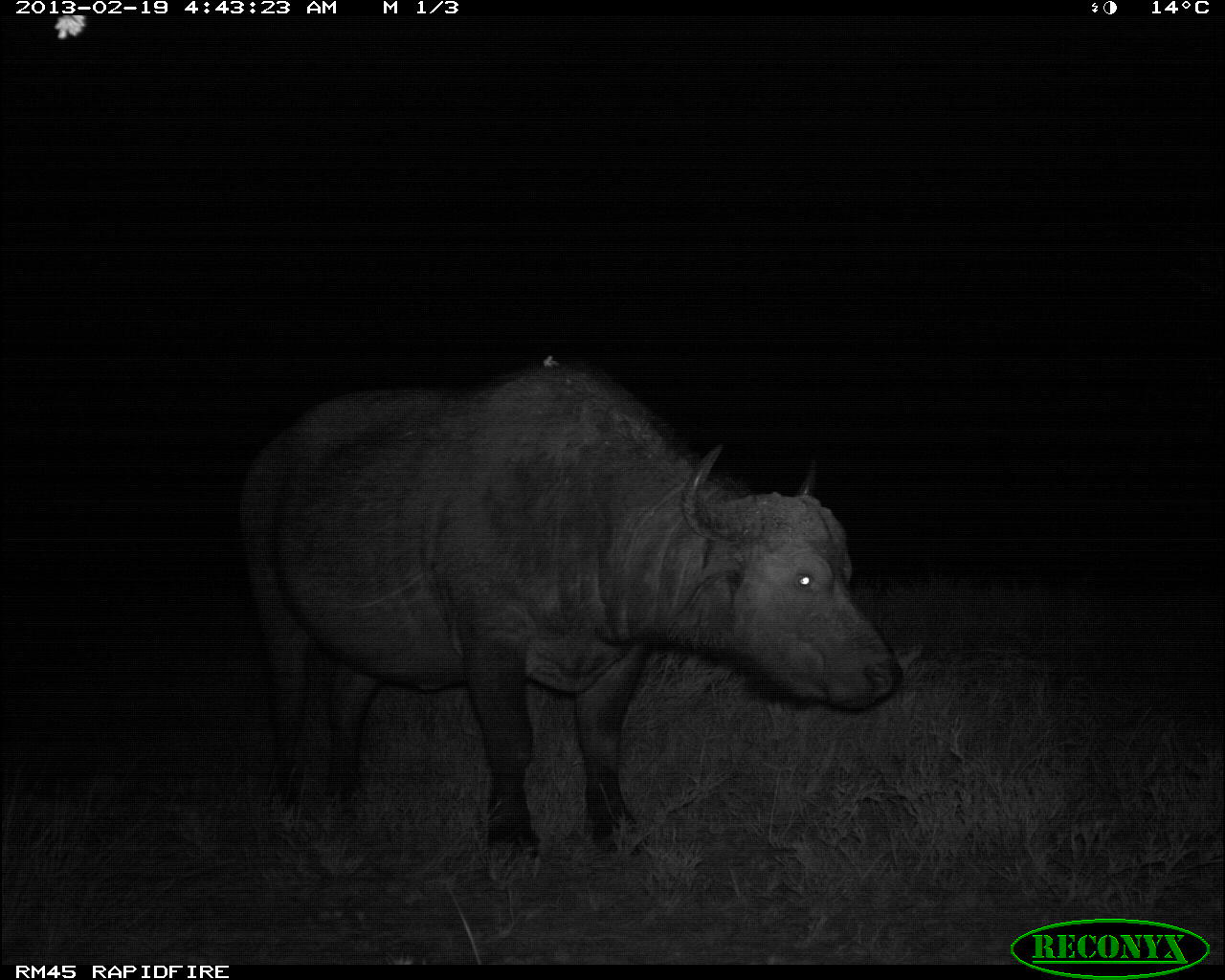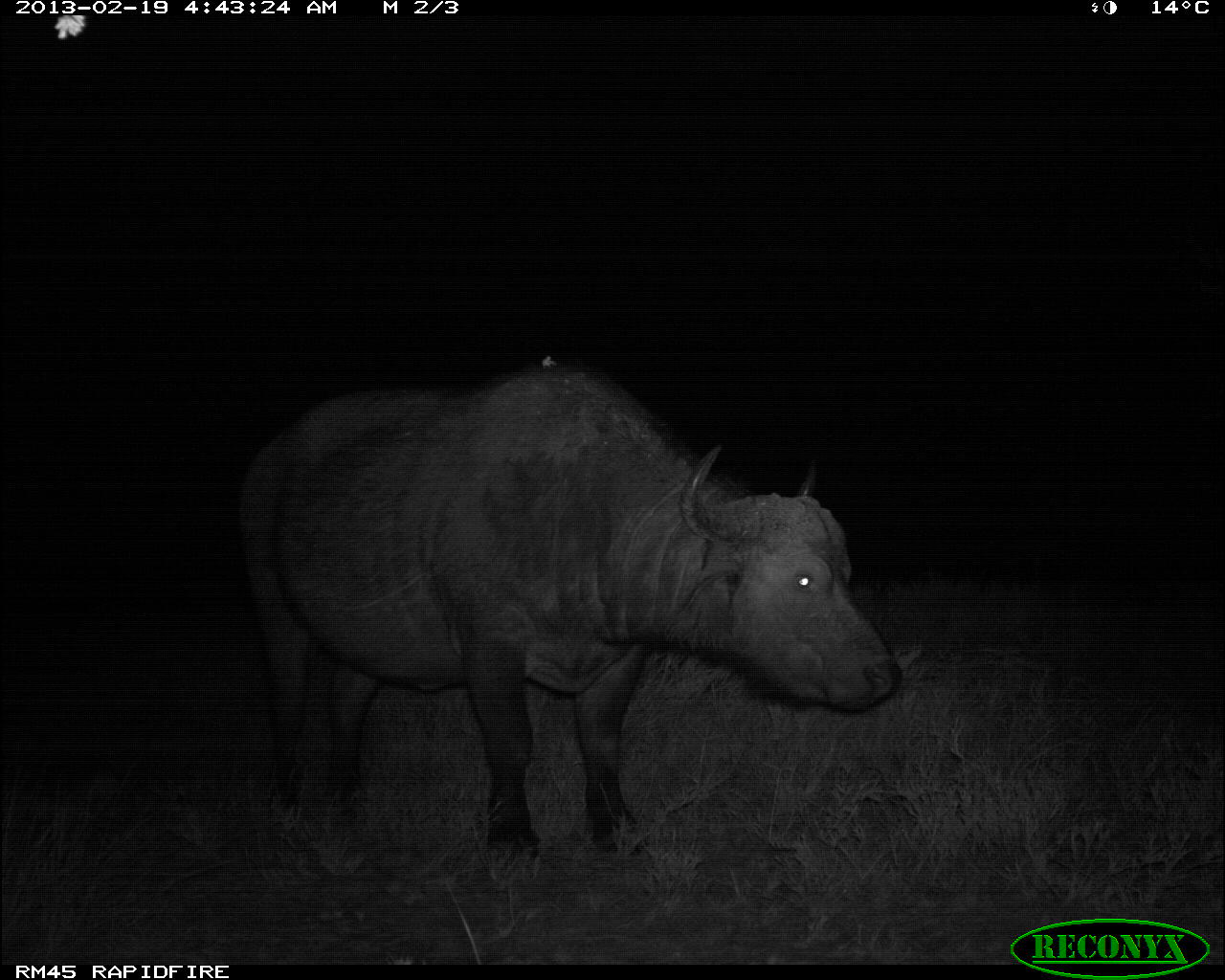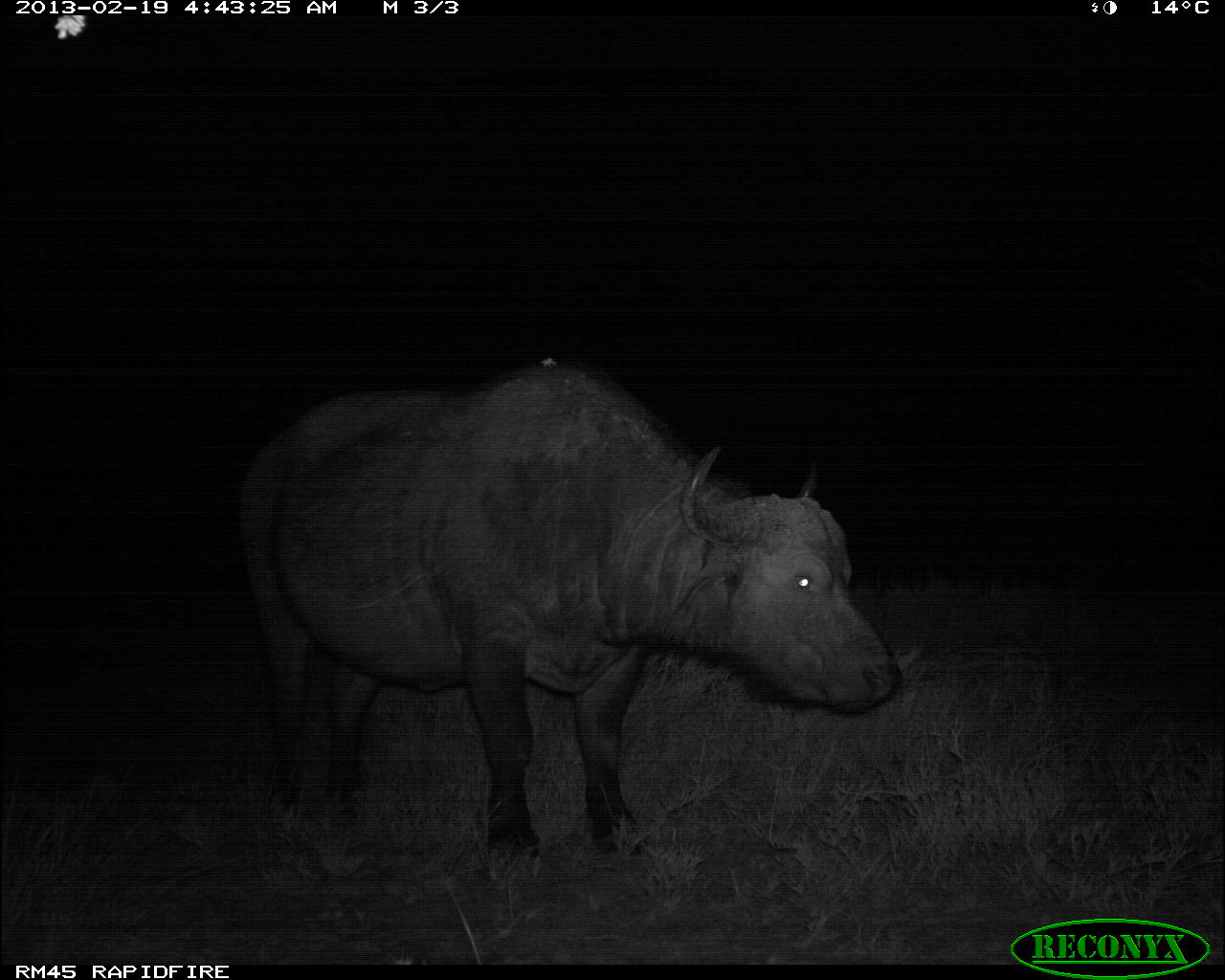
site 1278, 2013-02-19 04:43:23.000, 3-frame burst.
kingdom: Animalia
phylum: Chordata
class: Mammalia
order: Artiodactyla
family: Bovidae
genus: Syncerus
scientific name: Syncerus caffer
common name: african buffalo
Syncerus caffer (african buffalo), count 1.